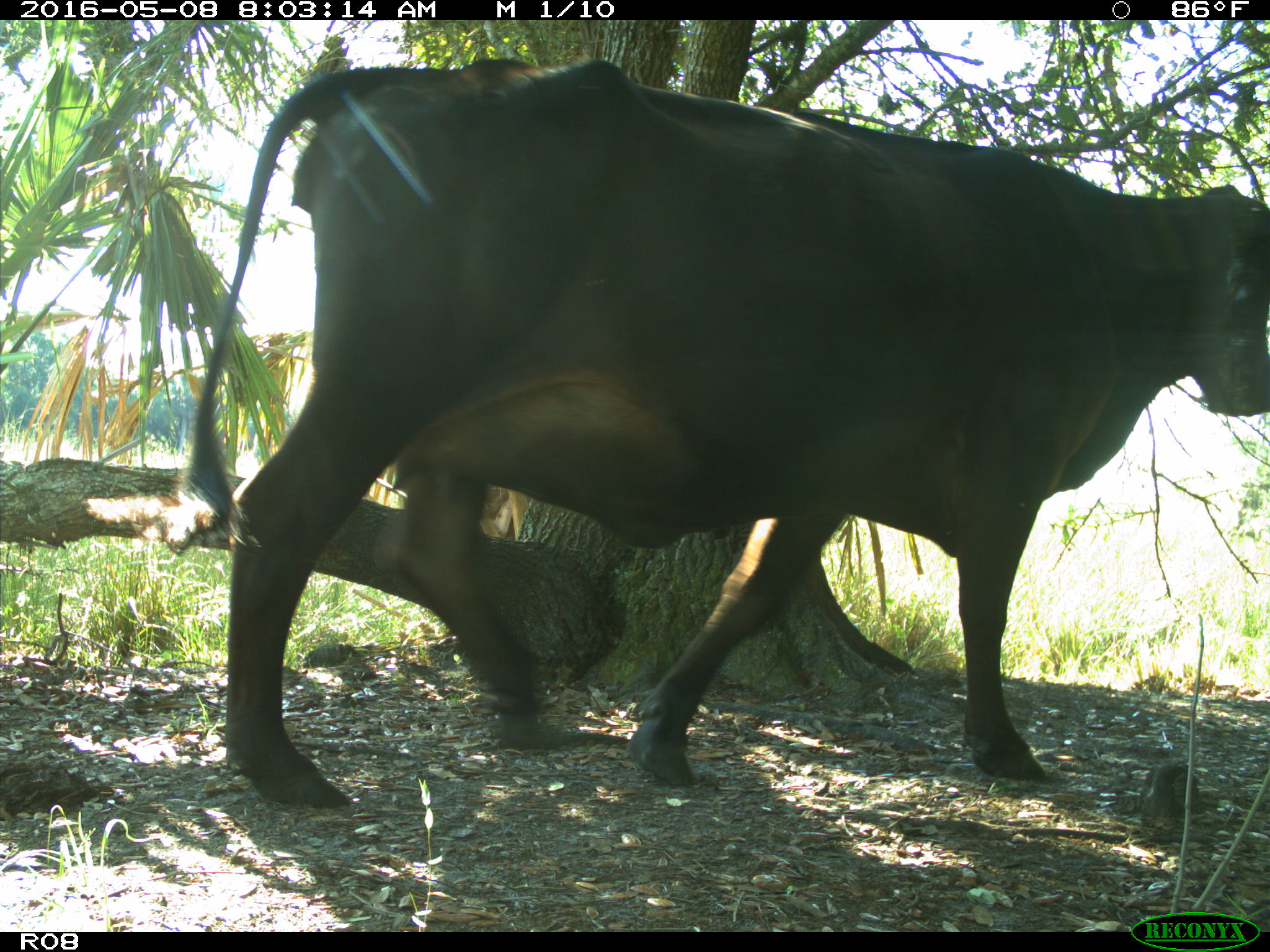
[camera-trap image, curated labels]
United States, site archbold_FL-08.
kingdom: Animalia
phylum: Chordata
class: Mammalia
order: Artiodactyla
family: Bovidae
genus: Bos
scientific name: Bos taurus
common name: domestic cow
Bos taurus (domestic cow).